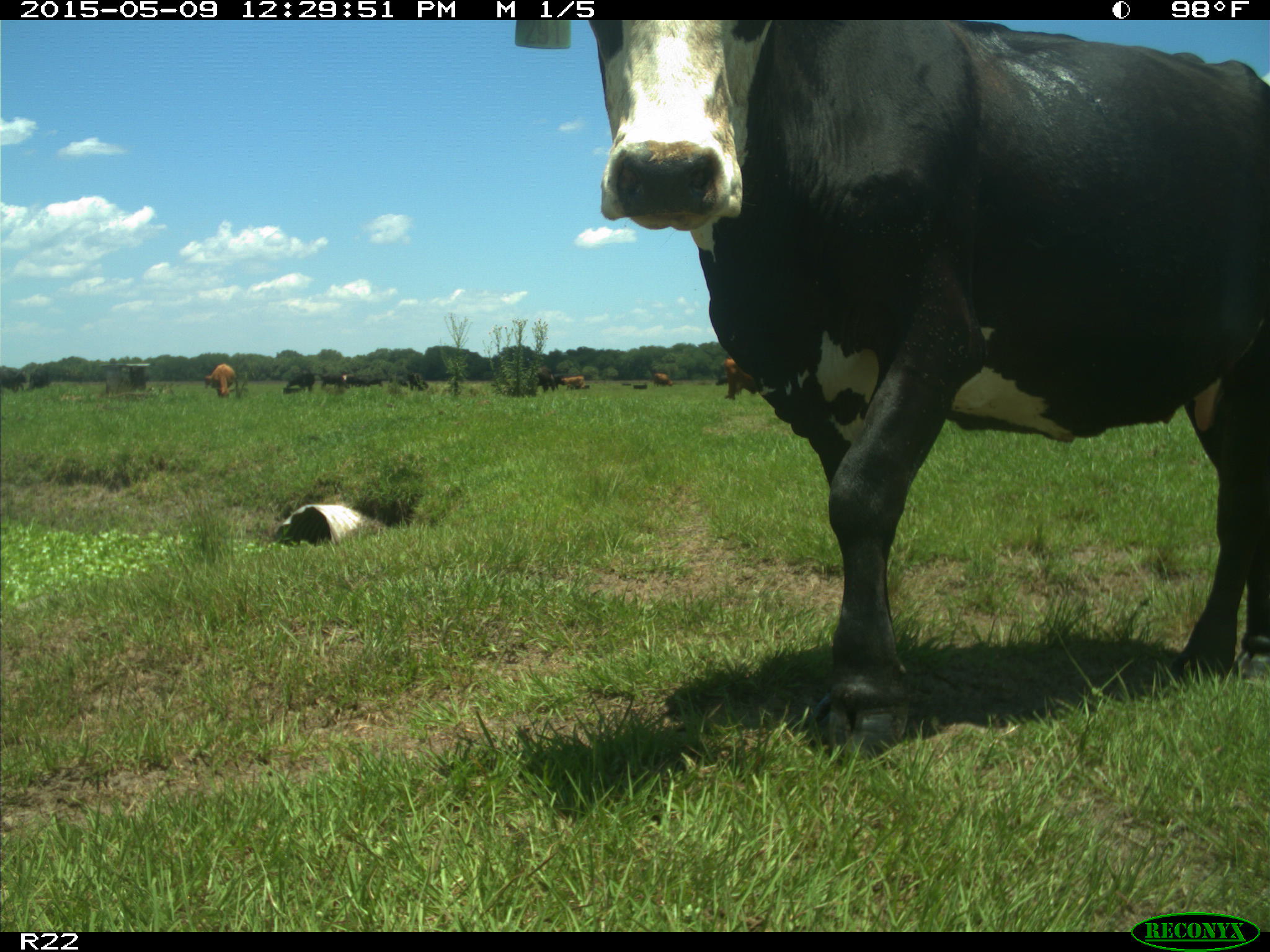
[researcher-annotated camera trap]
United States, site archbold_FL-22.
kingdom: Animalia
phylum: Chordata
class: Mammalia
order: Artiodactyla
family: Bovidae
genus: Bos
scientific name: Bos taurus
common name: domestic cow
Bos taurus (domestic cow).